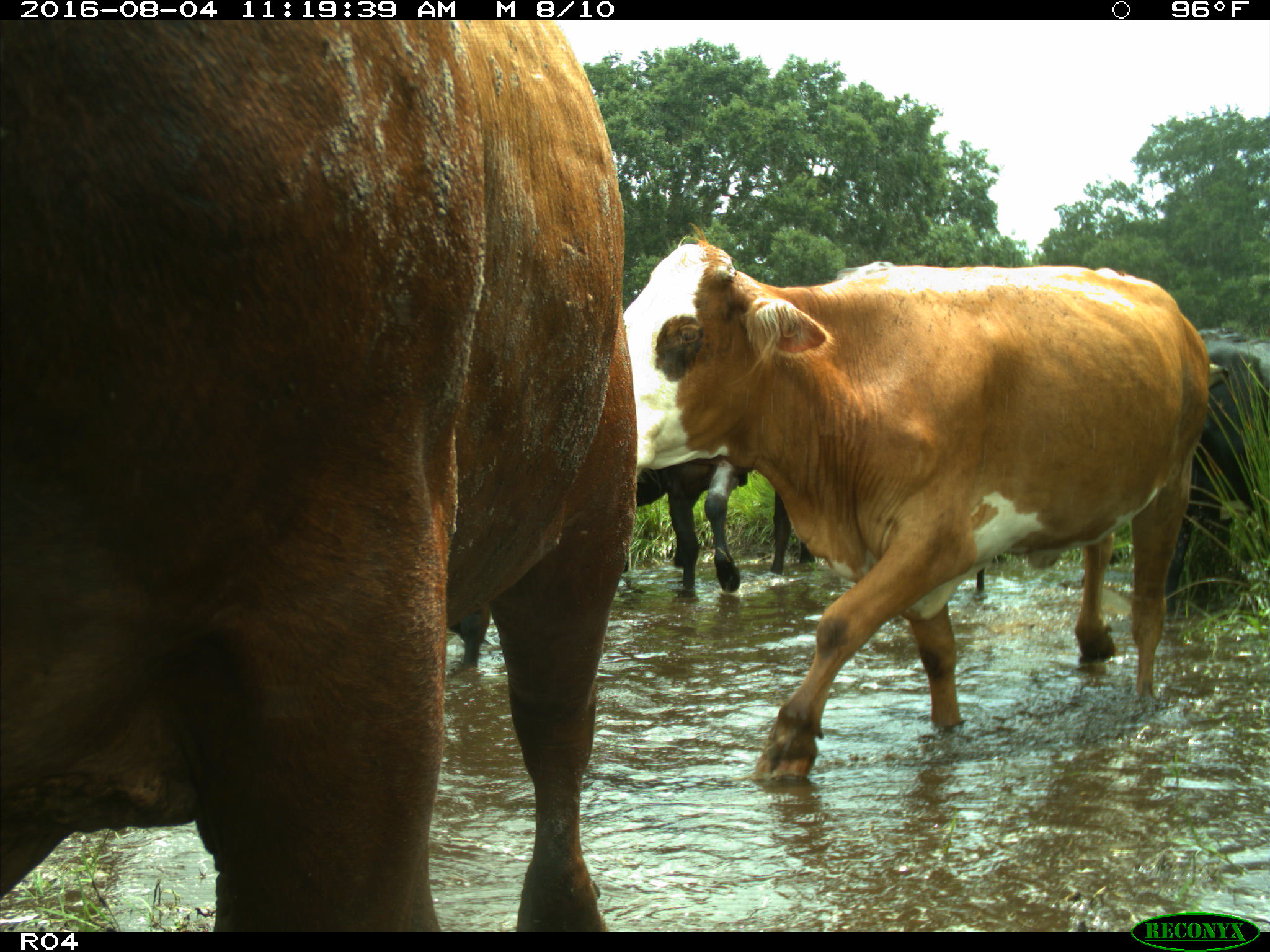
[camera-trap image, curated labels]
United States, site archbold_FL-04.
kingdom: Animalia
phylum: Chordata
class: Mammalia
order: Artiodactyla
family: Bovidae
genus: Bos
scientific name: Bos taurus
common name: domestic cow